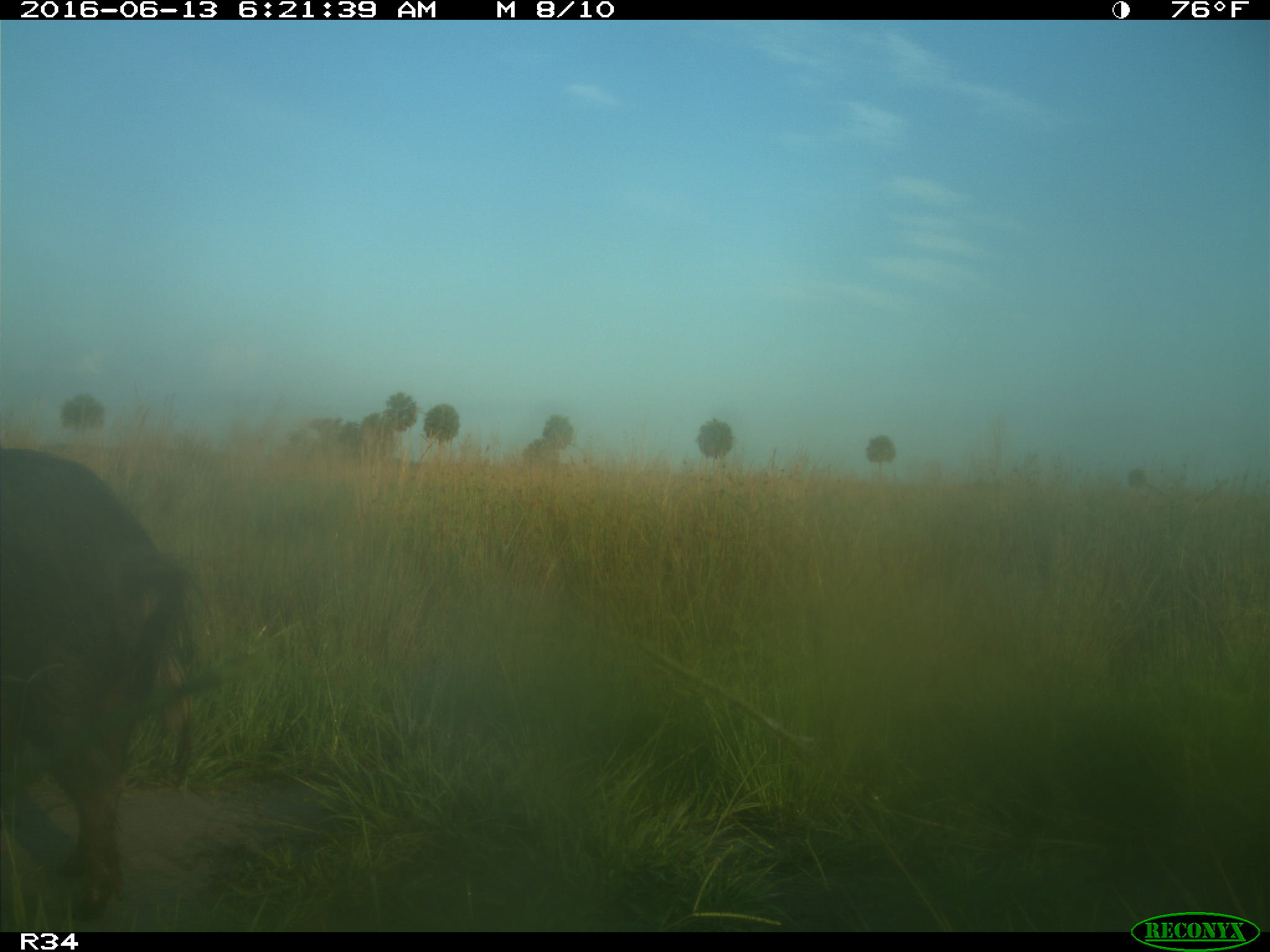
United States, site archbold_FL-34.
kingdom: Animalia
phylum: Chordata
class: Mammalia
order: Artiodactyla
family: Suidae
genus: Sus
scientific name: Sus scrofa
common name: wild boar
Sus scrofa (wild boar).